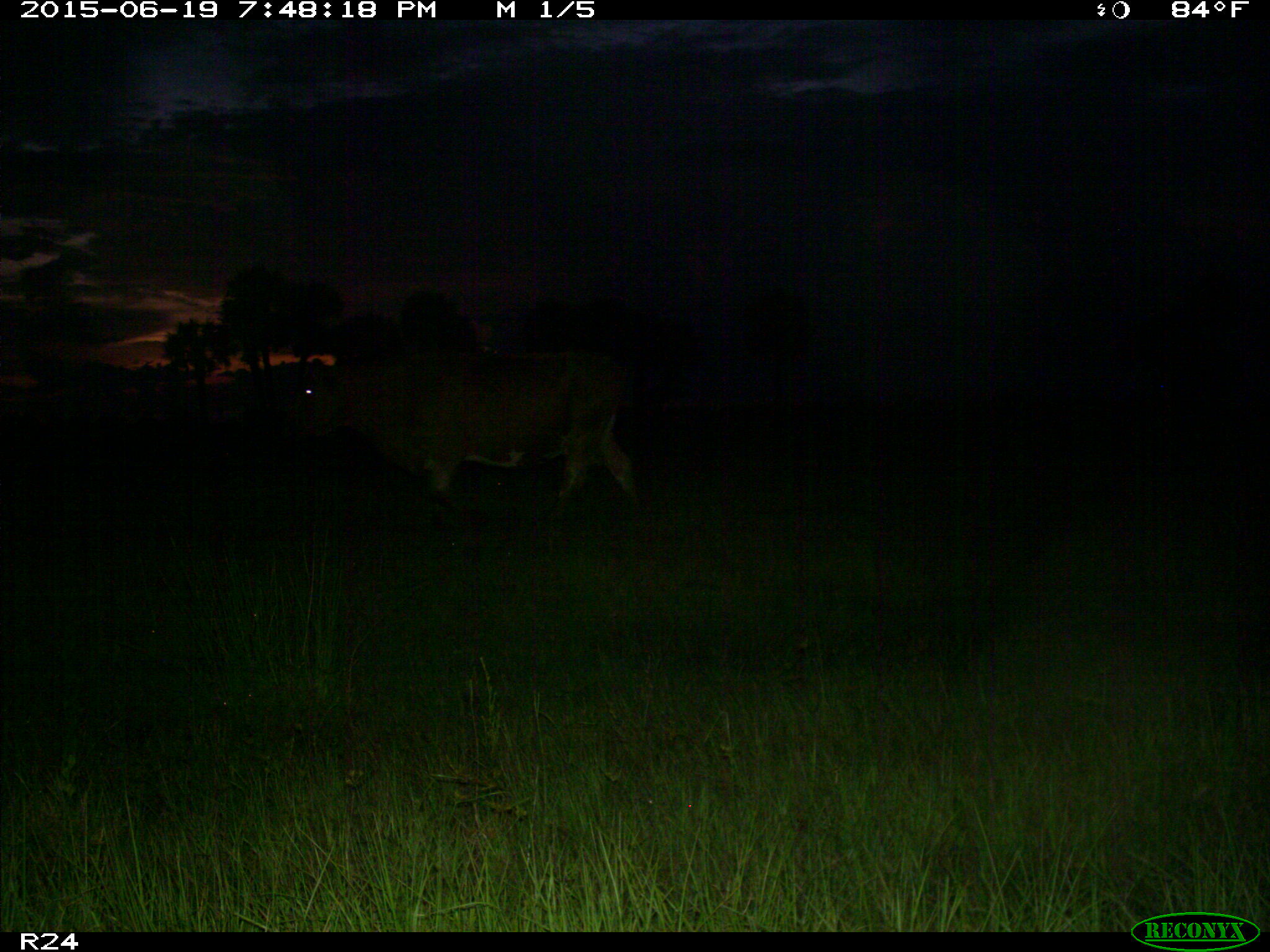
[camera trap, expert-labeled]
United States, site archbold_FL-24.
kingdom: Animalia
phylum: Chordata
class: Mammalia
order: Artiodactyla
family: Bovidae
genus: Bos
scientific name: Bos taurus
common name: domestic cow